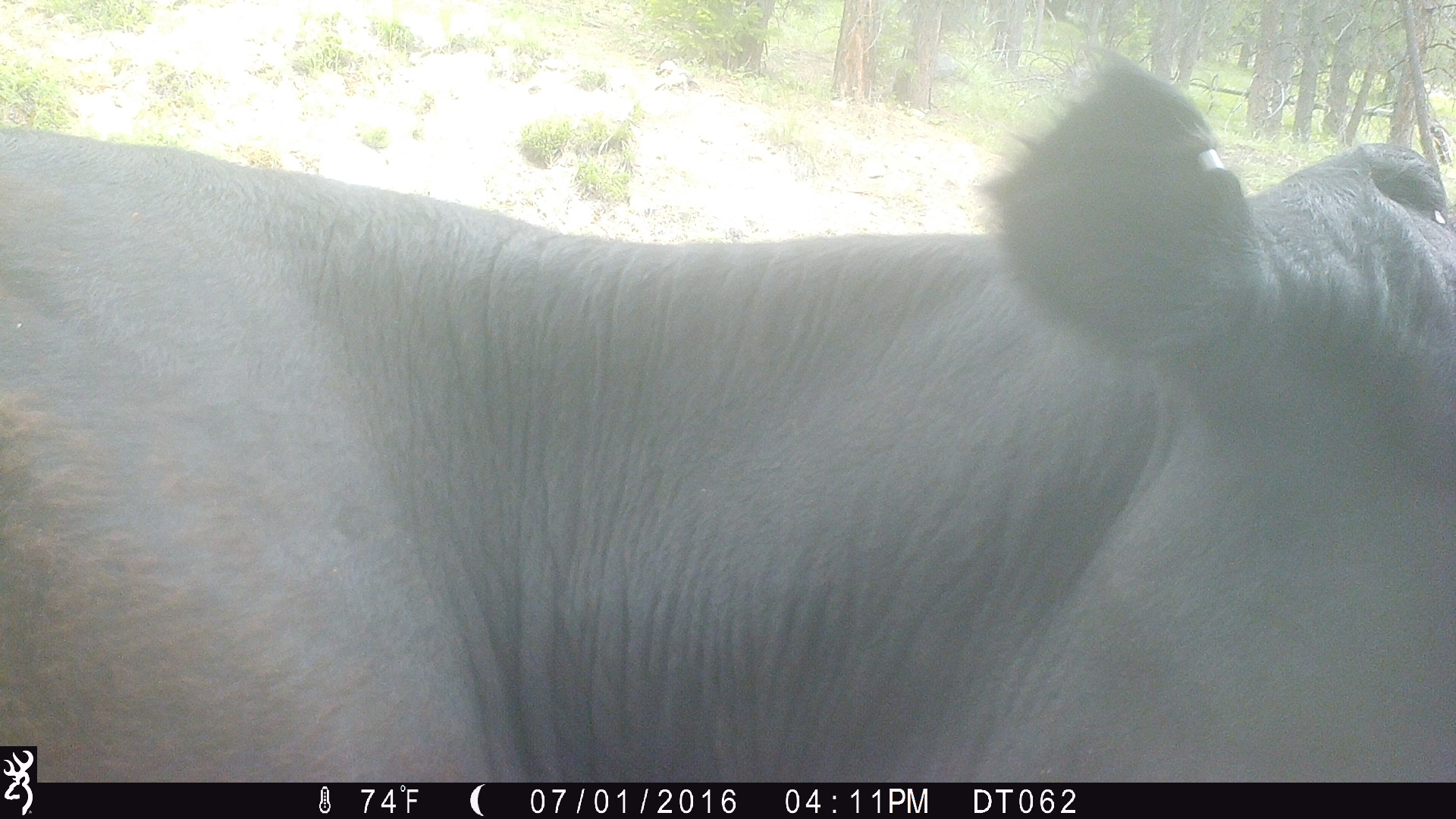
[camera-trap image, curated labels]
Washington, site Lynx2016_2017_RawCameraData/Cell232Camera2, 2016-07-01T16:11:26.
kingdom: Animalia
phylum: Chordata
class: Mammalia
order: Artiodactyla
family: Bovidae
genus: Bos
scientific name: Bos taurus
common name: domestic cattle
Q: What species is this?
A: Domestic cattle (Bos taurus).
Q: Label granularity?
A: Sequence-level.